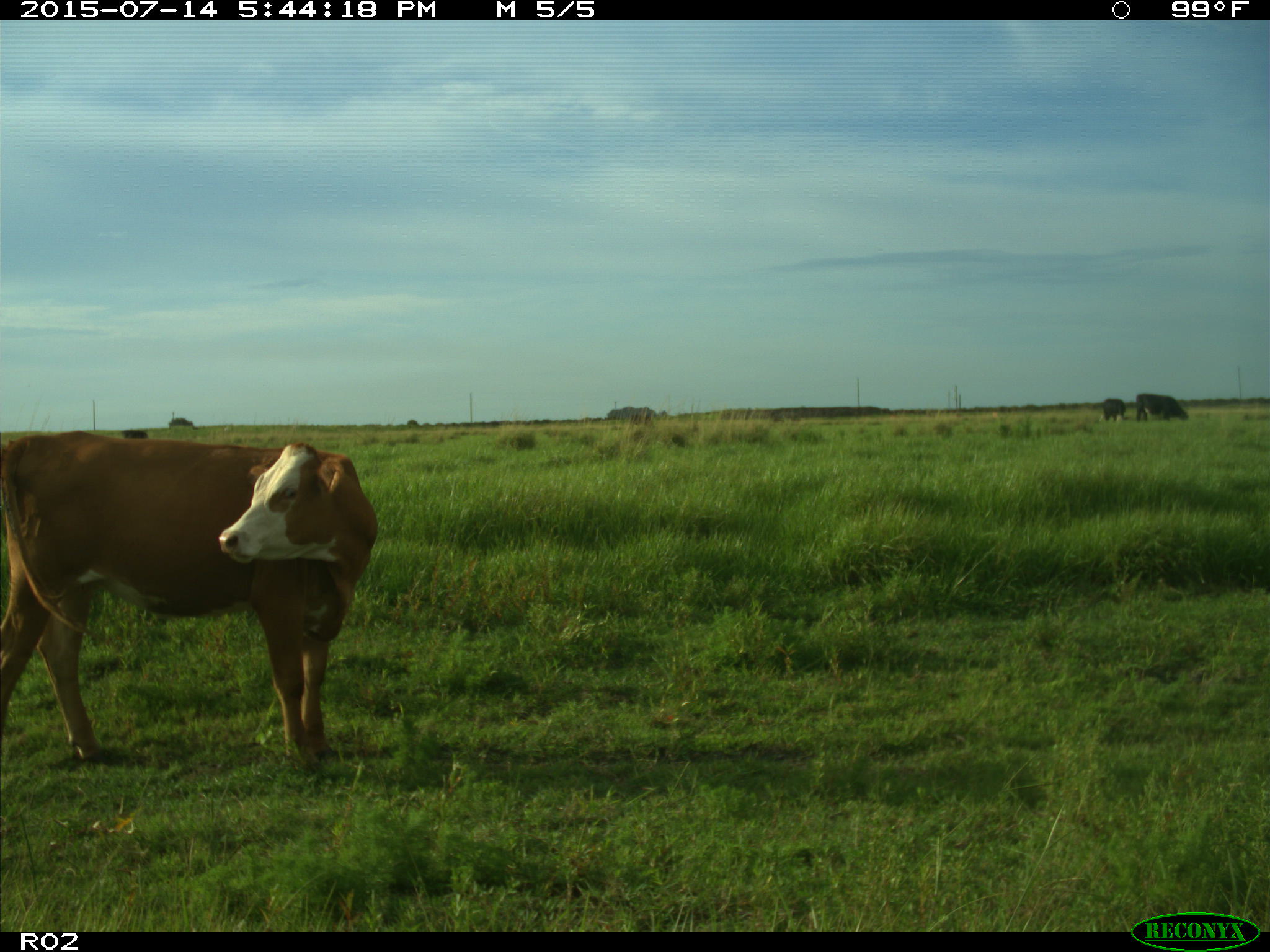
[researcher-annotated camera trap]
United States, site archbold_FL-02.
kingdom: Animalia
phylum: Chordata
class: Mammalia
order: Artiodactyla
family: Bovidae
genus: Bos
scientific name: Bos taurus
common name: domestic cow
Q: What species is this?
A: Bos taurus (domestic cow).